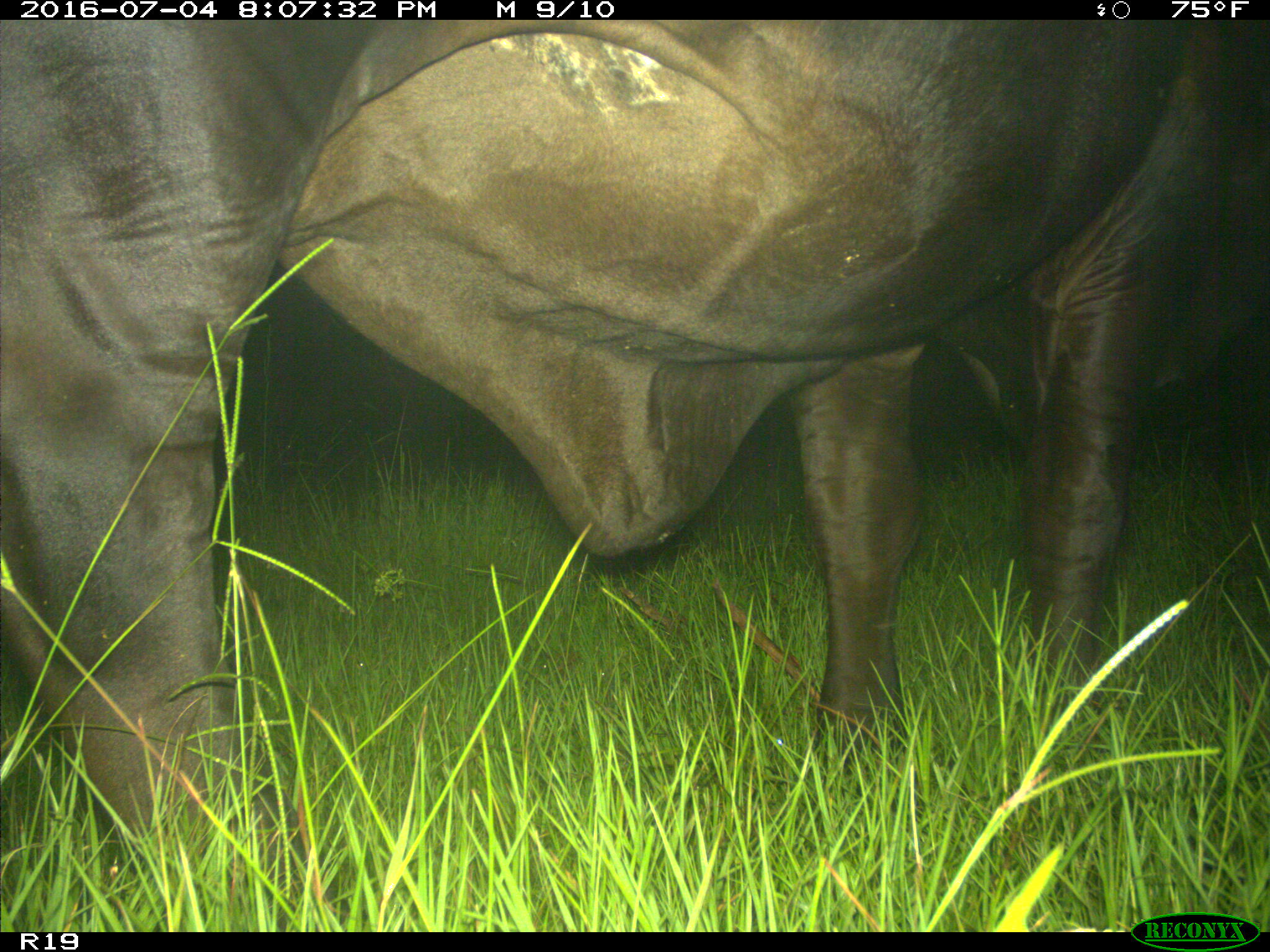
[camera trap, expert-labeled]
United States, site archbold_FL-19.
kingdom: Animalia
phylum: Chordata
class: Mammalia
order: Artiodactyla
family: Bovidae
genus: Bos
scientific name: Bos taurus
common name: domestic cow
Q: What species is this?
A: Bos taurus (domestic cow).